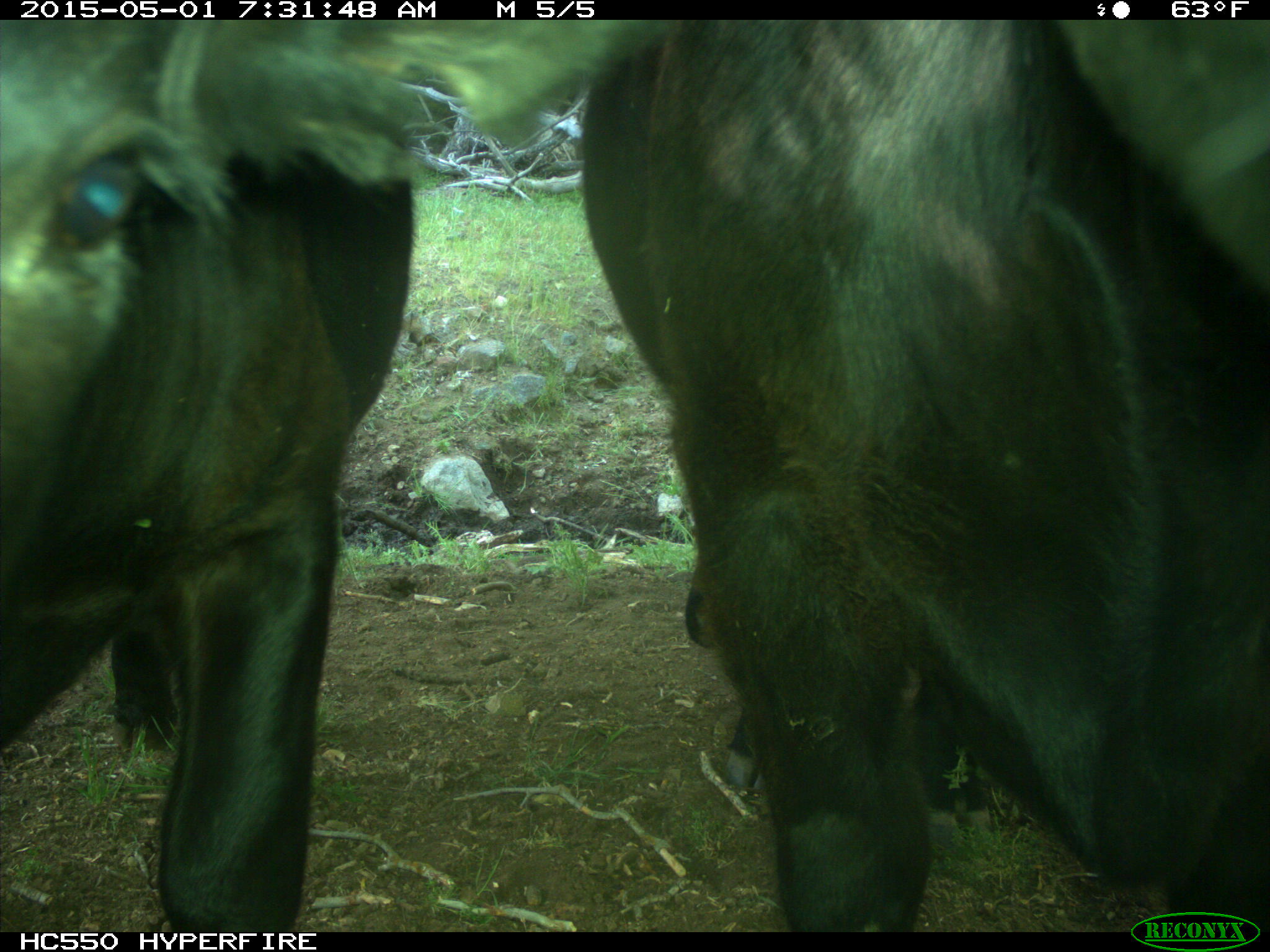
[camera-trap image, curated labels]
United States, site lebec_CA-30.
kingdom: Animalia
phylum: Chordata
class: Mammalia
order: Artiodactyla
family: Bovidae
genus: Bos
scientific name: Bos taurus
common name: domestic cow